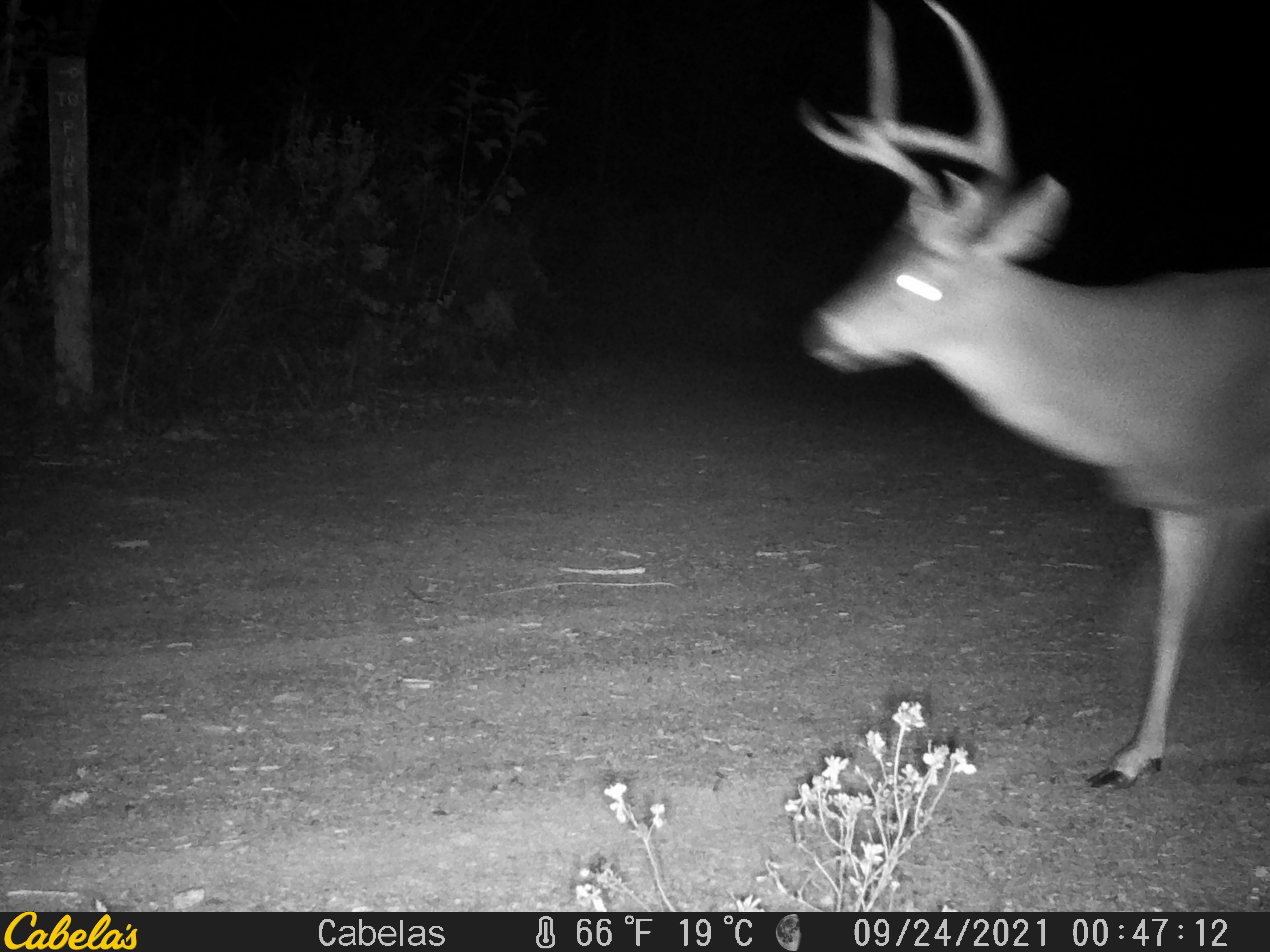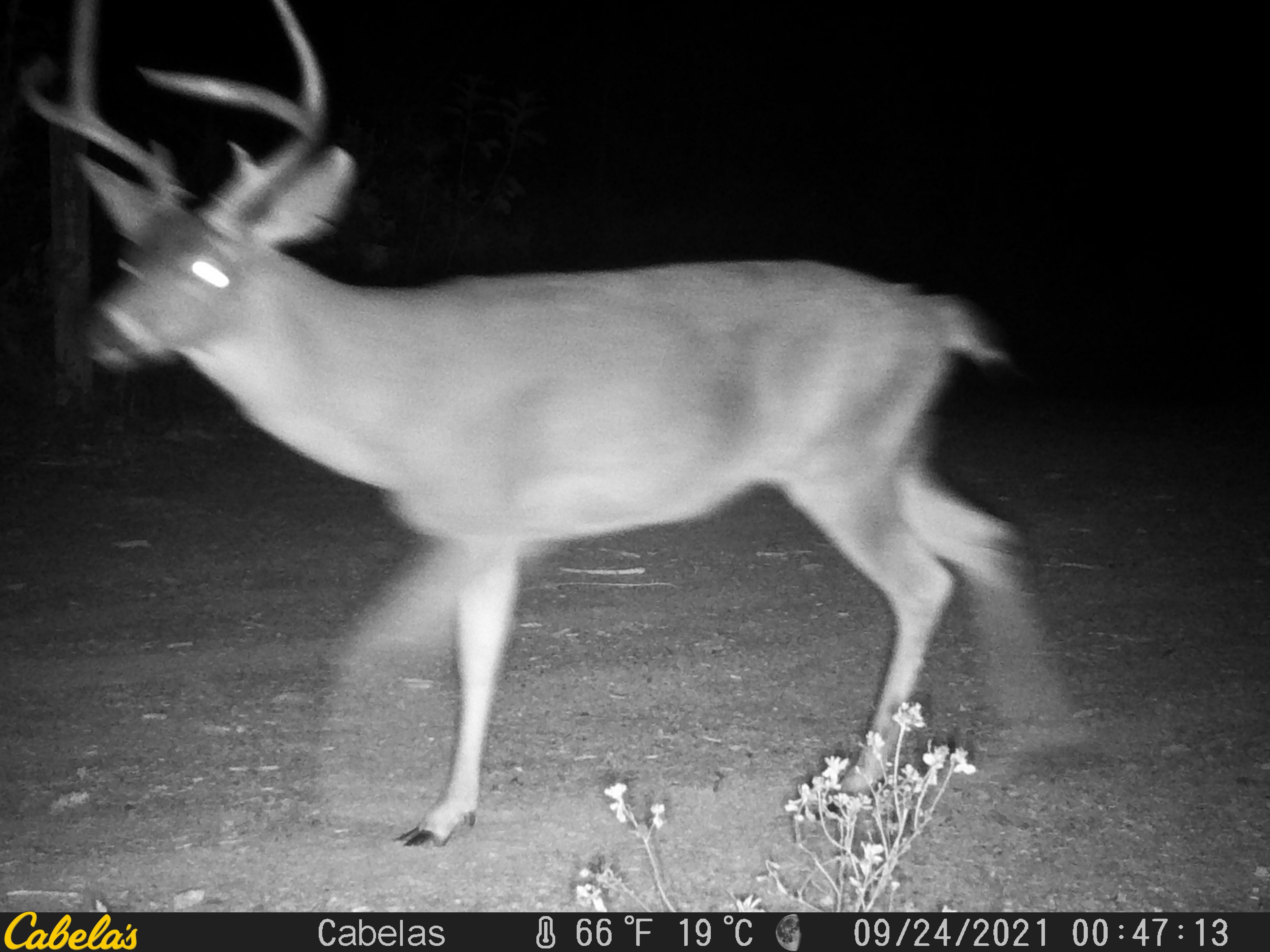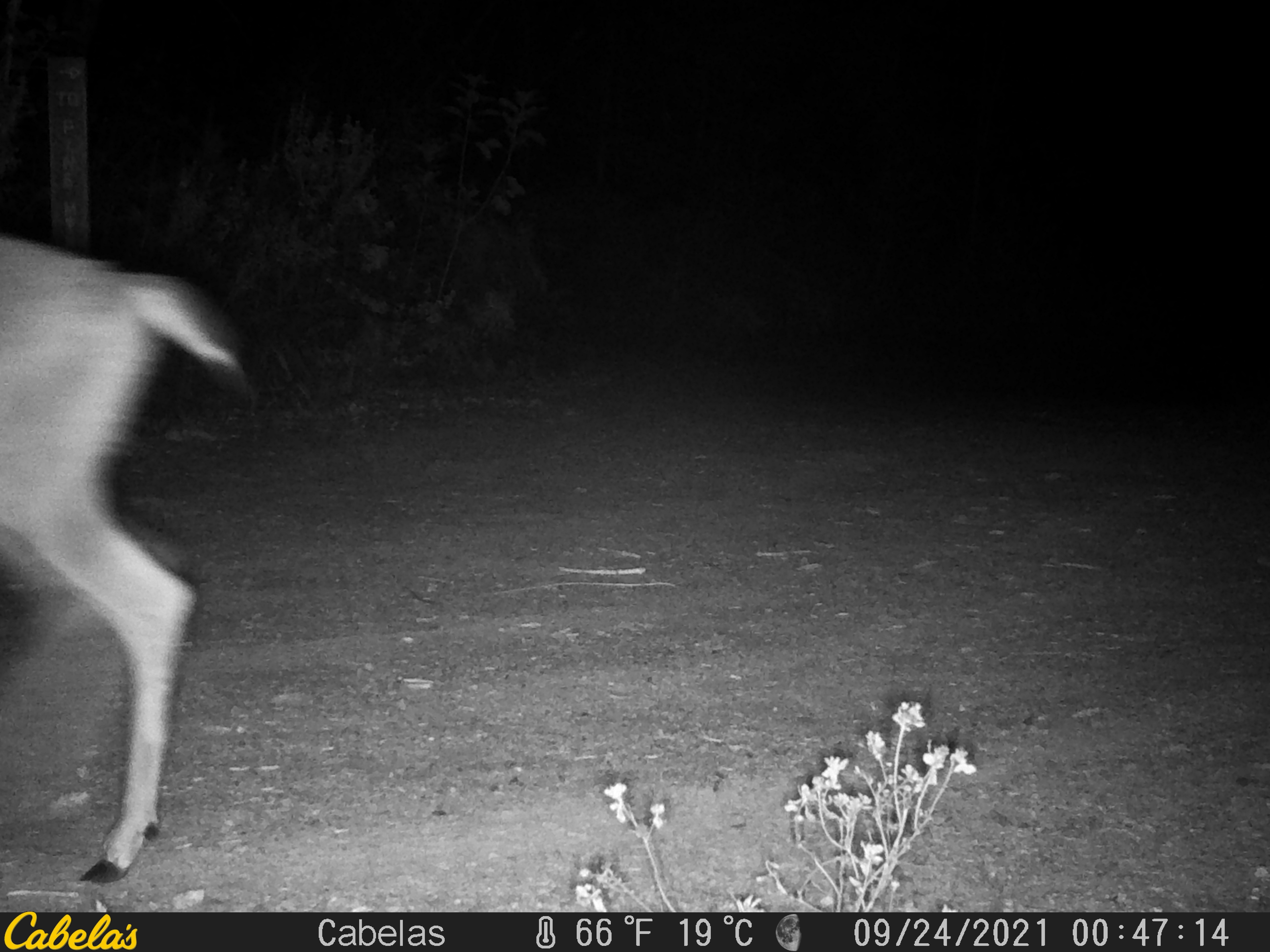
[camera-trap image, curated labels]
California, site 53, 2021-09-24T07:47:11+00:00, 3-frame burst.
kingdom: Animalia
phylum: Chordata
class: Mammalia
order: Artiodactyla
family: Cervidae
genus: Odocoileus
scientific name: Odocoileus hemionus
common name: mule deer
Mule deer (Odocoileus hemionus).